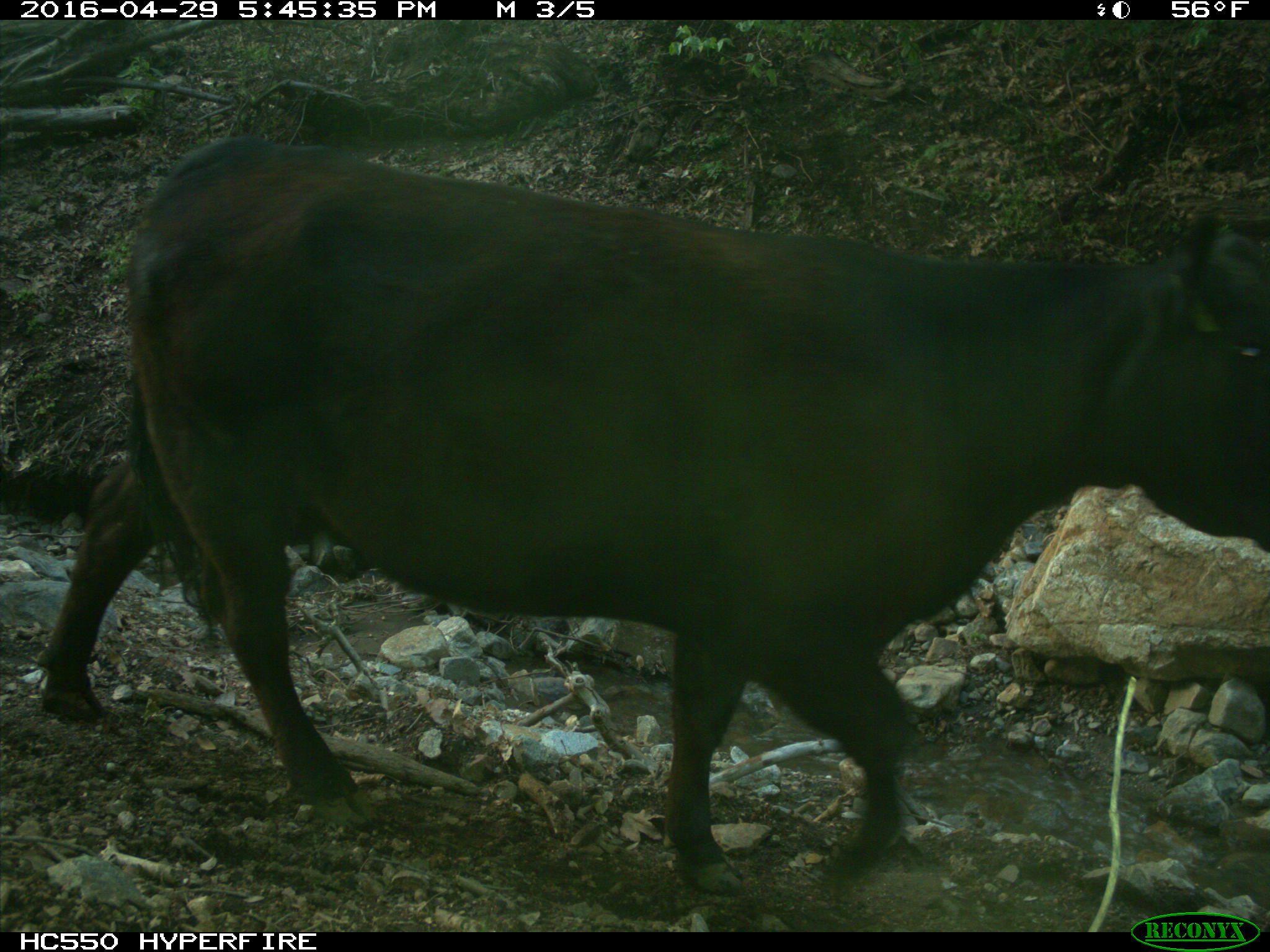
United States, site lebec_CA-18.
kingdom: Animalia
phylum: Chordata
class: Mammalia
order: Artiodactyla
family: Bovidae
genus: Bos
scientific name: Bos taurus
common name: domestic cow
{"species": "Bos taurus (domestic cow)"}